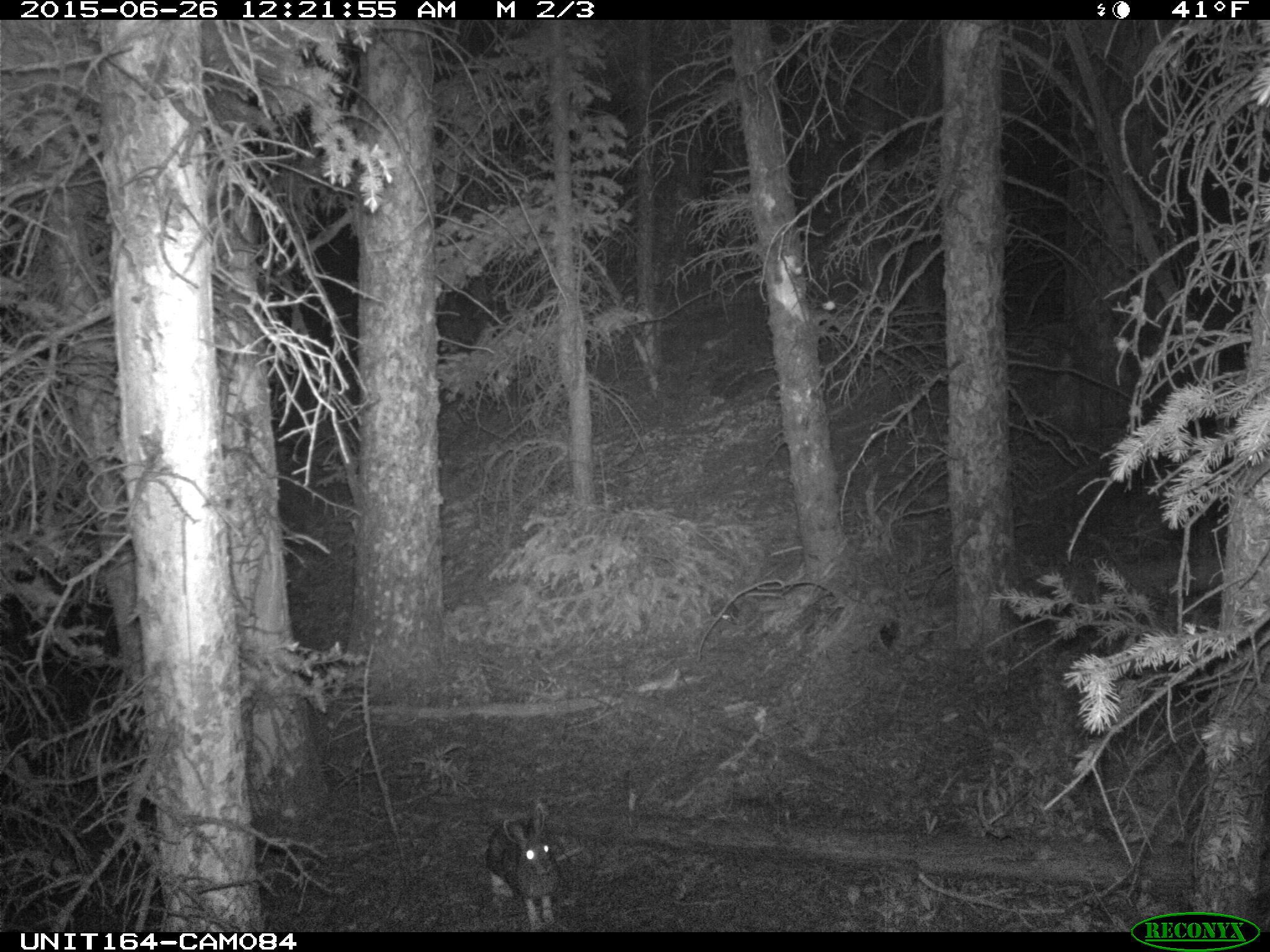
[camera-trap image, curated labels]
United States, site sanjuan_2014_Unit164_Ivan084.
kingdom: Animalia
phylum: Chordata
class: Mammalia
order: Lagomorpha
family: Leporidae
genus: Lepus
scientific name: Lepus americanus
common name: snowshoe hare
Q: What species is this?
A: Lepus americanus (snowshoe hare).